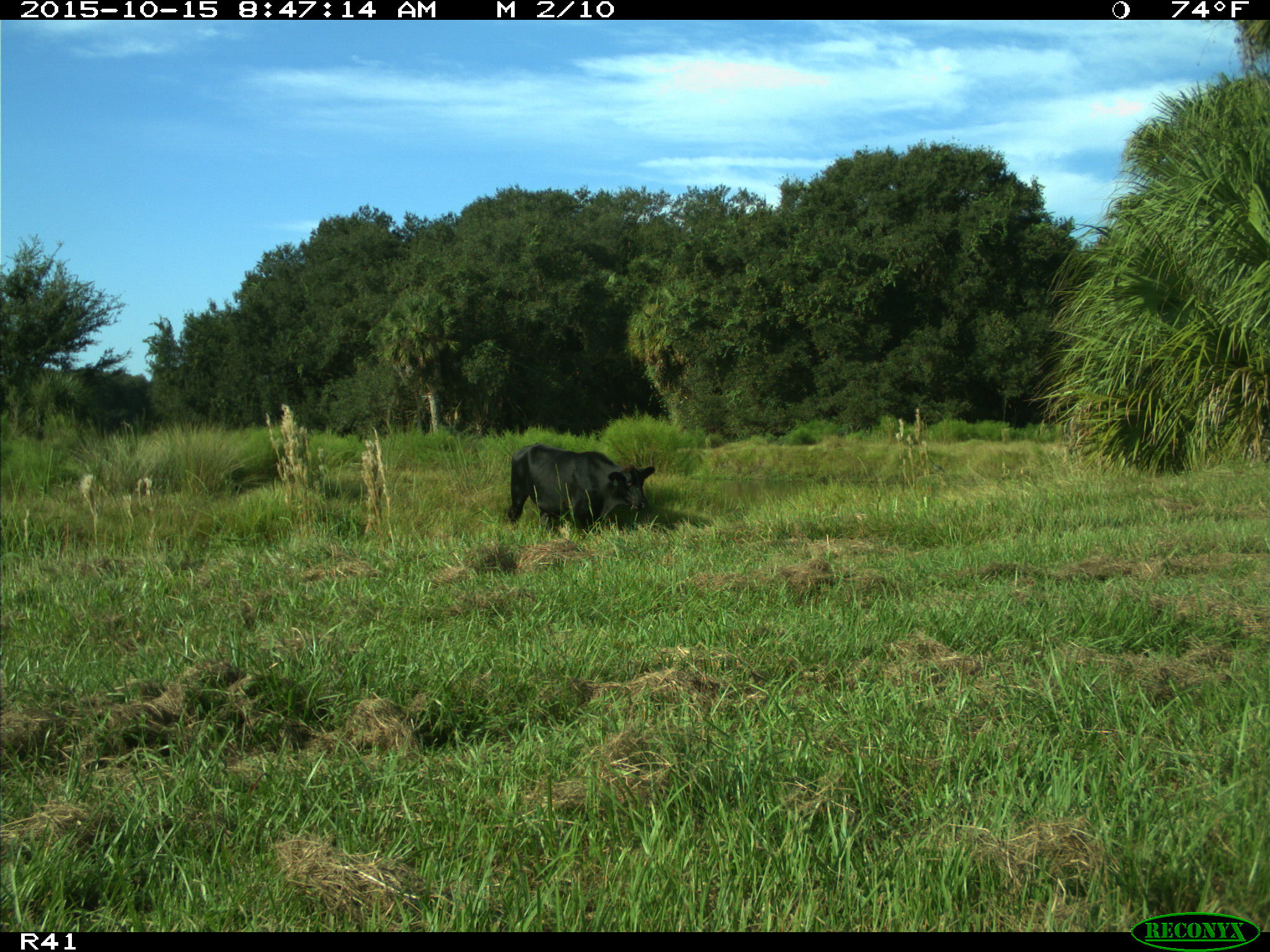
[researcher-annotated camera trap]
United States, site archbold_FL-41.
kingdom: Animalia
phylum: Chordata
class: Mammalia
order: Artiodactyla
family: Bovidae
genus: Bos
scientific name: Bos taurus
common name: domestic cow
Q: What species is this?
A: Bos taurus (domestic cow).